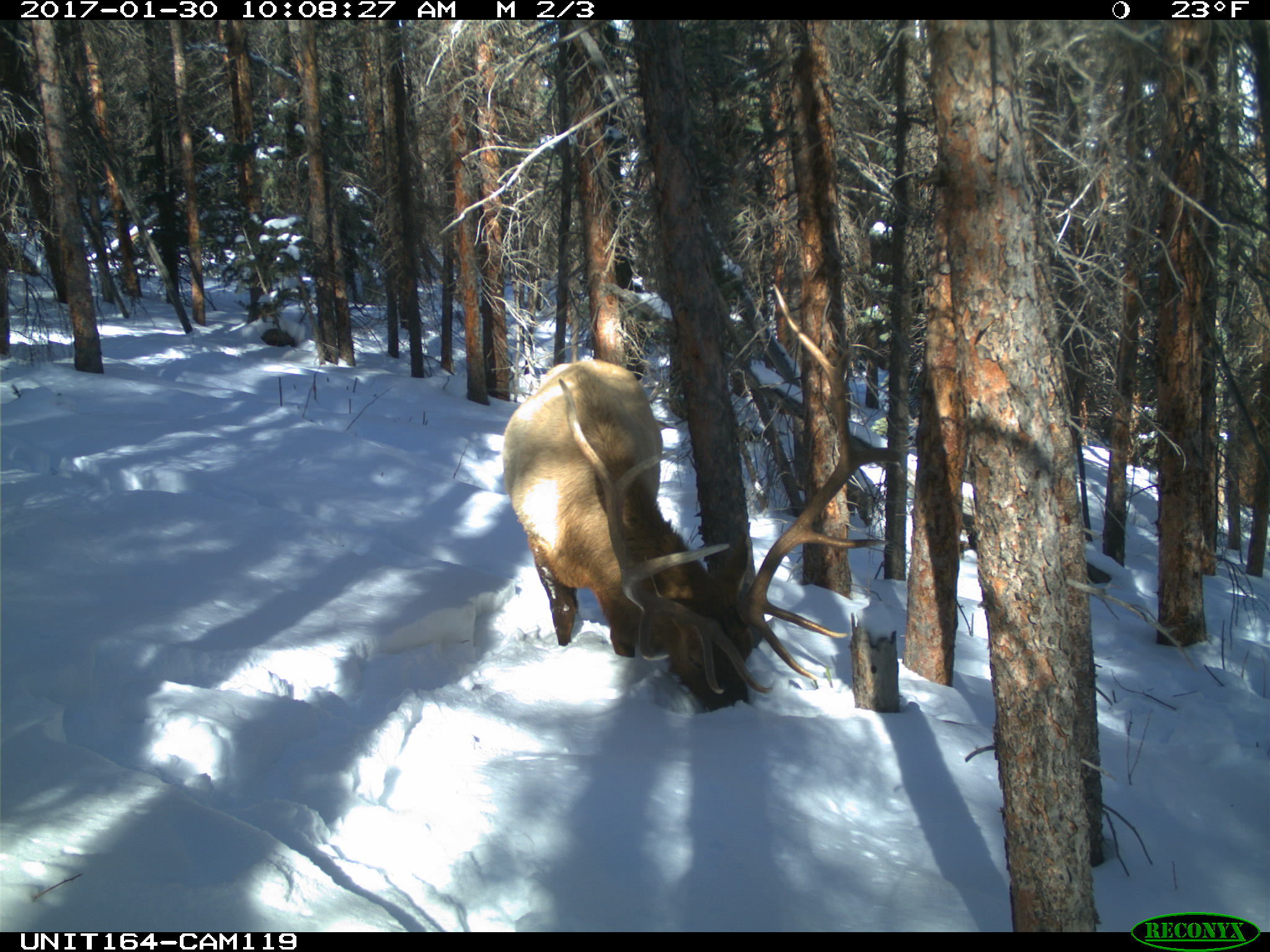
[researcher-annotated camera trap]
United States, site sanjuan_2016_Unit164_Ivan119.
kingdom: Animalia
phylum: Chordata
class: Mammalia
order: Artiodactyla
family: Cervidae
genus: Cervus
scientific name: Cervus elaphus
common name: red deer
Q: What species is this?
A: Cervus elaphus (red deer).